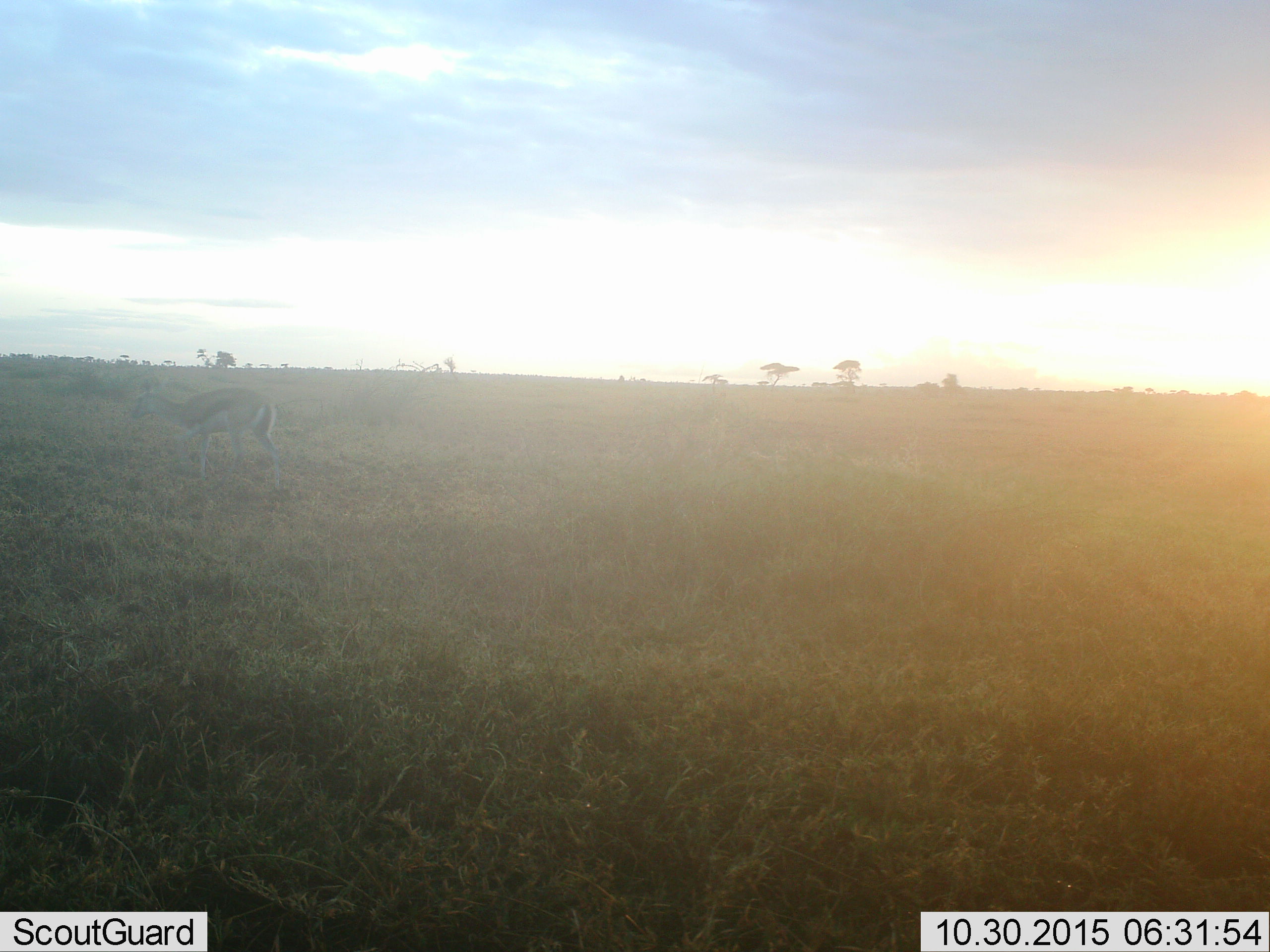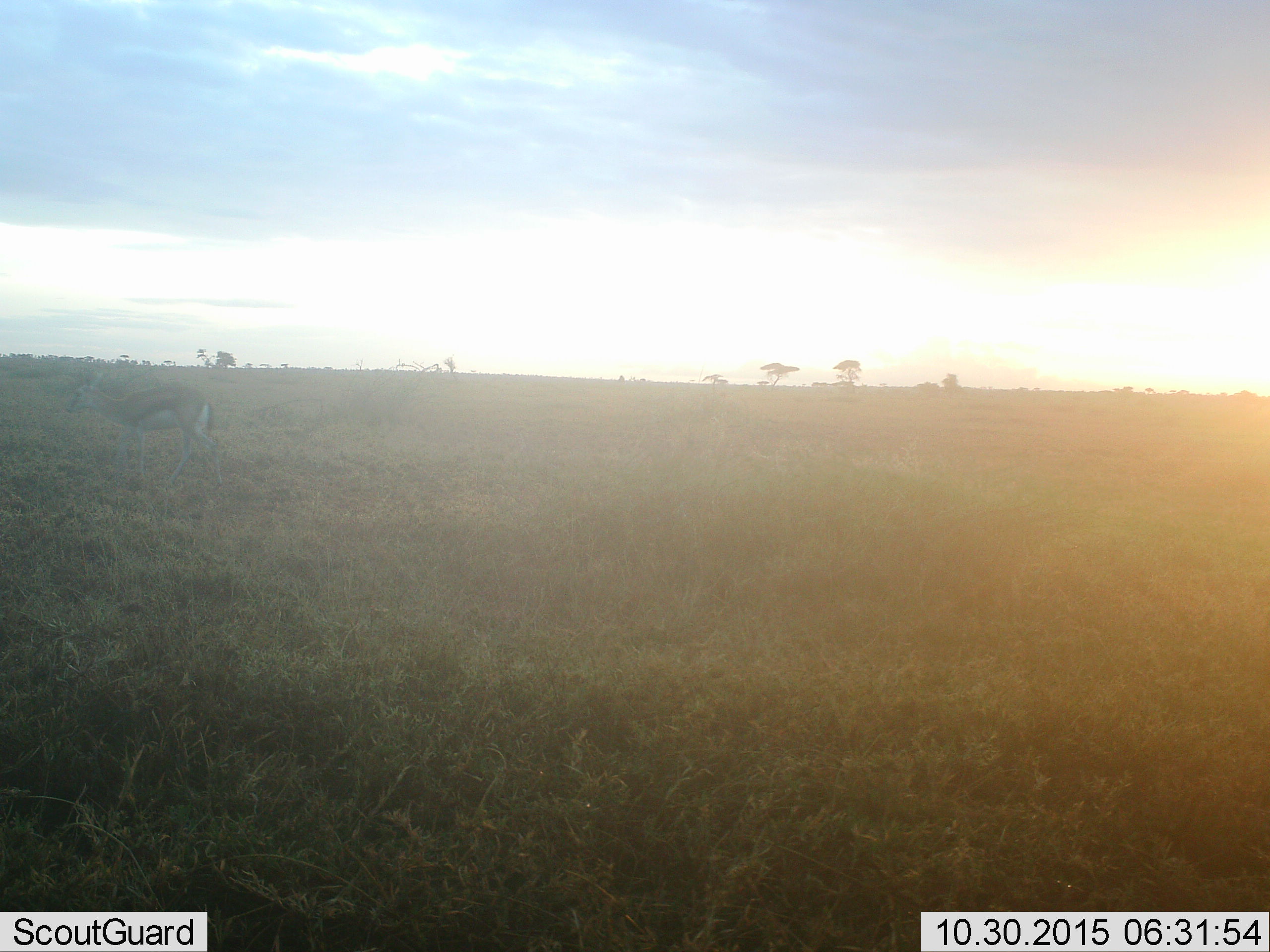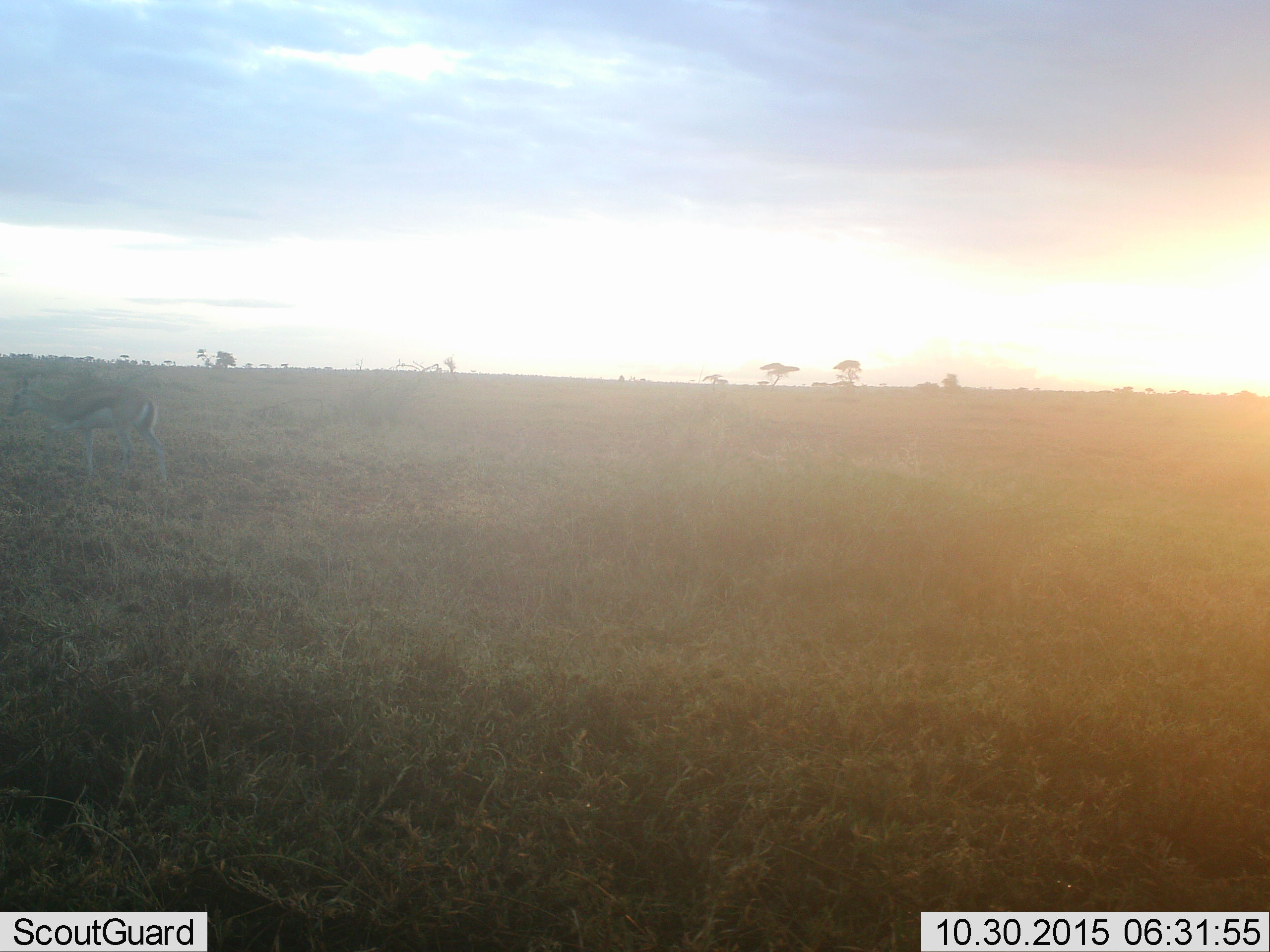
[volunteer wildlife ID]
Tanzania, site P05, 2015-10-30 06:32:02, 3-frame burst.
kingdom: Animalia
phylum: Chordata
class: Mammalia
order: Artiodactyla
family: Bovidae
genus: Eudorcas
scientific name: Eudorcas thomsonii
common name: thomson's gazelle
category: gazellethomsons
Gazellethomsons (thomson's gazelle) (Eudorcas thomsonii), count 1. Behavior (volunteer vote fractions): standing 0%, resting 0%, moving 100%, interacting 0%. Young present (vote fraction): 0%. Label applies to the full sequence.